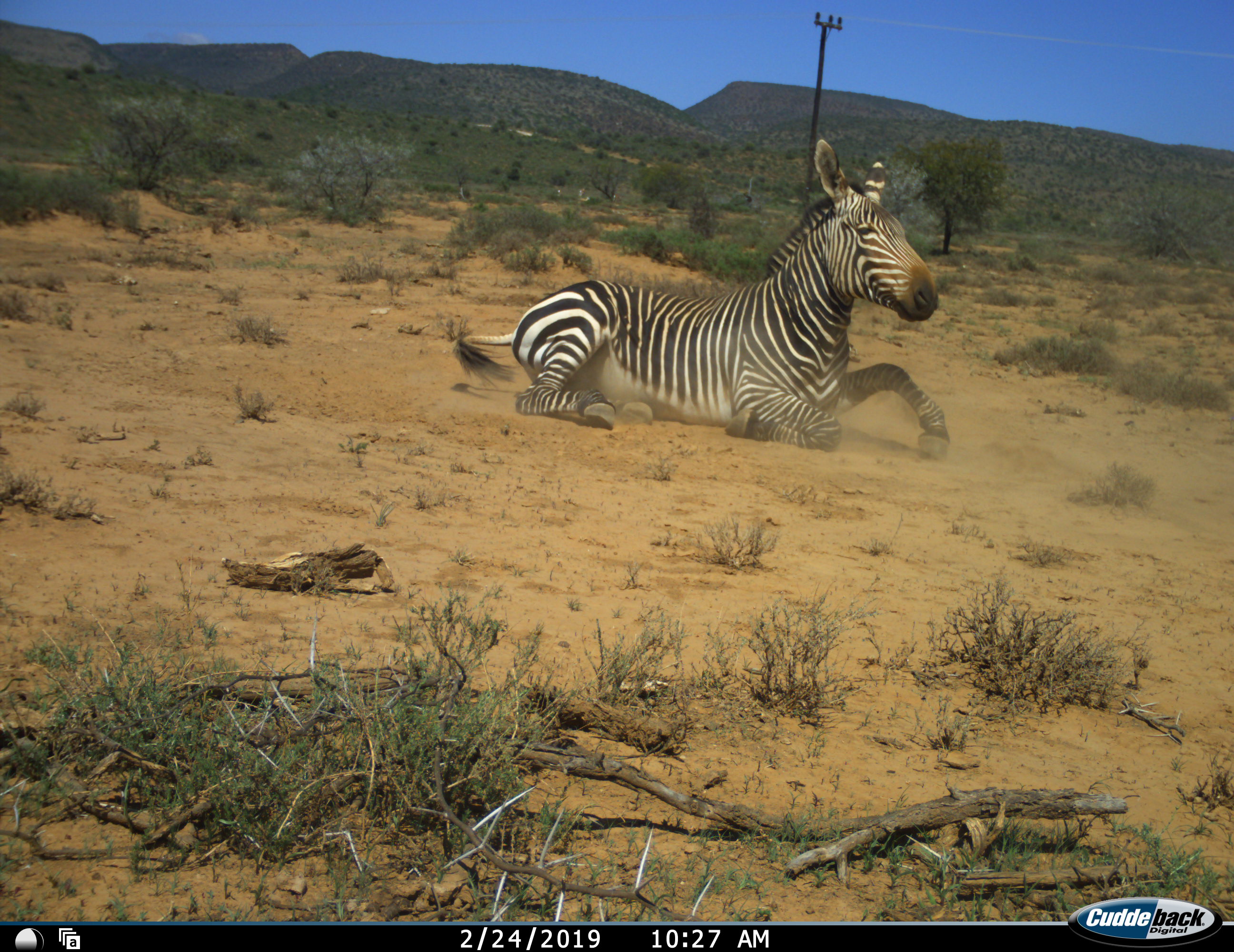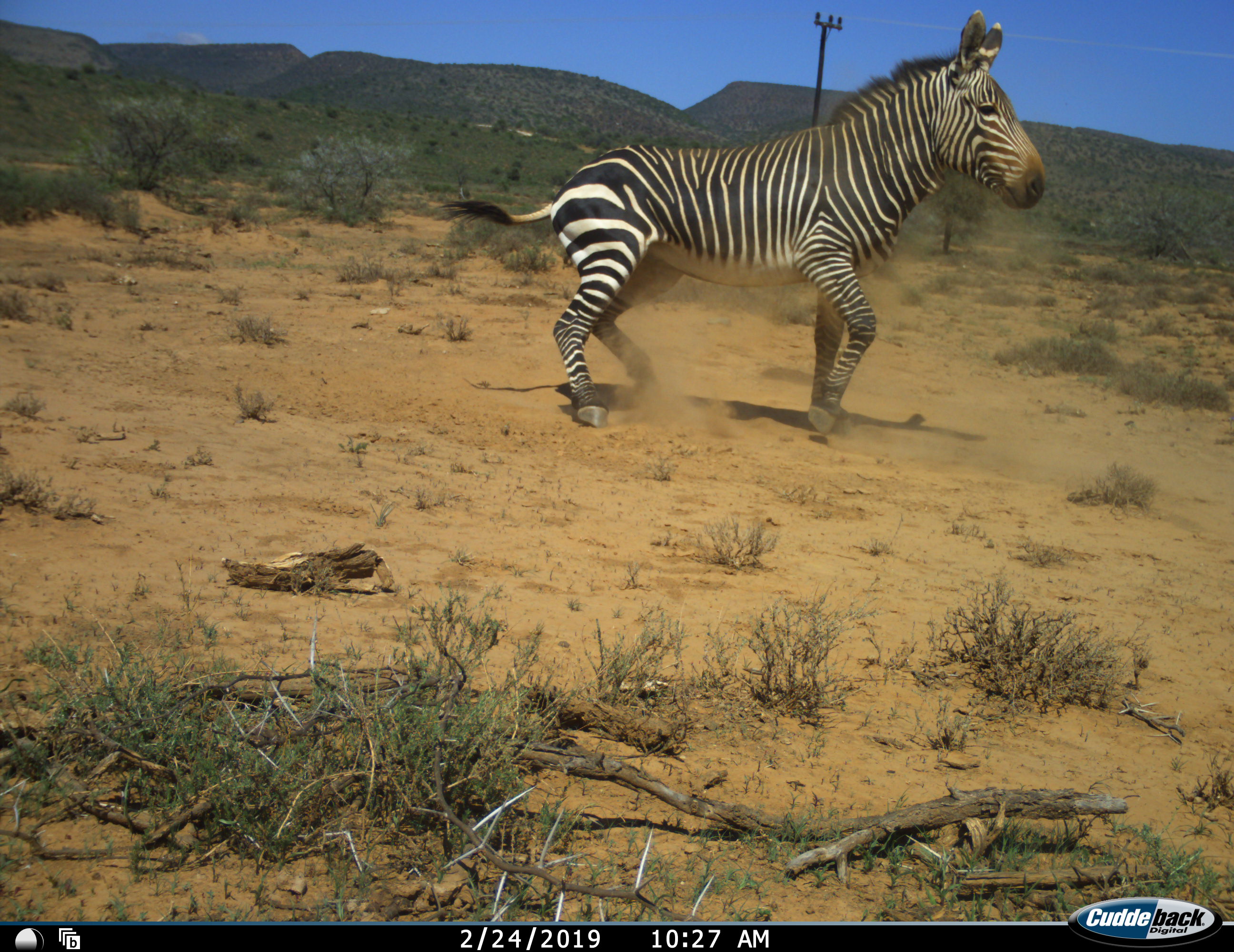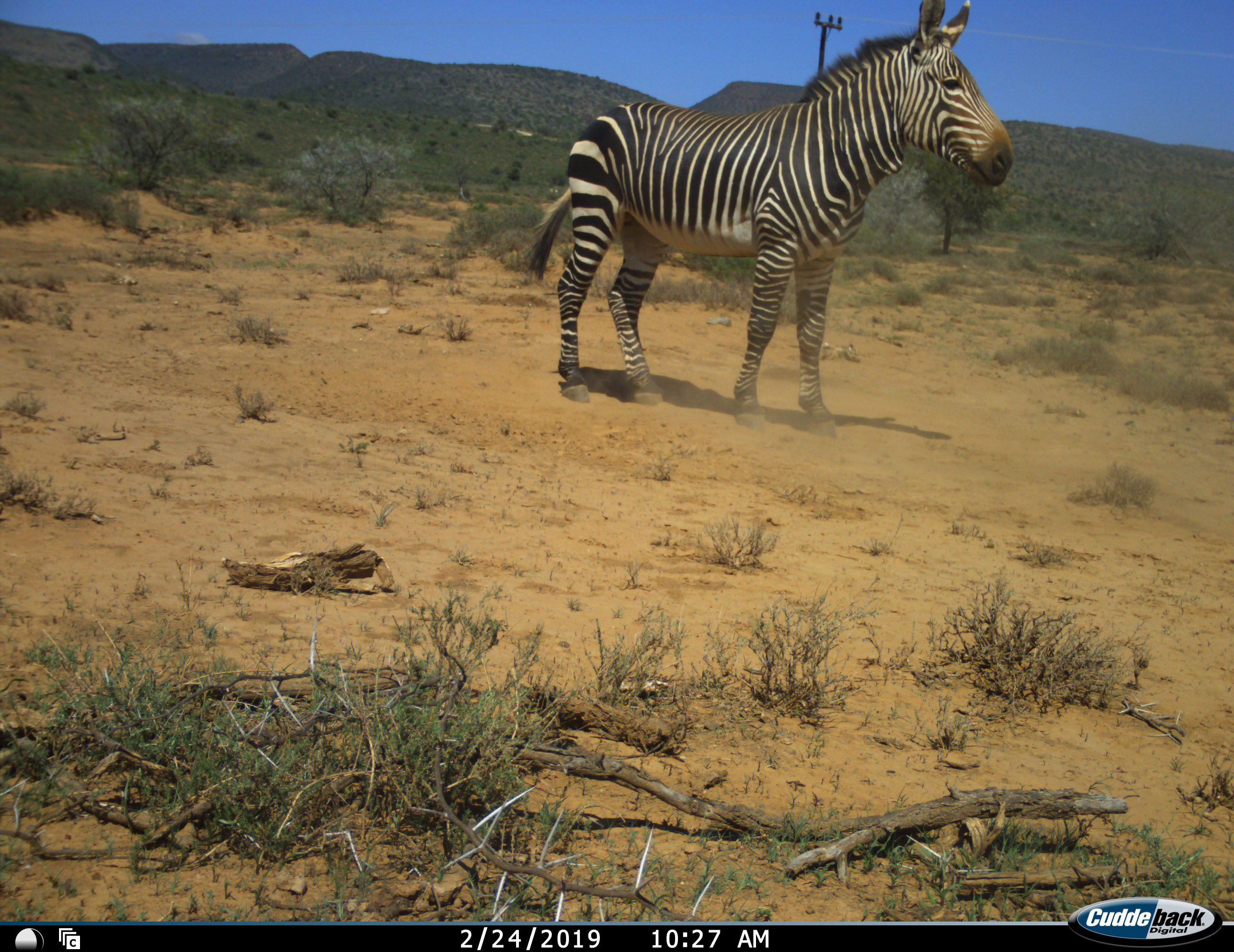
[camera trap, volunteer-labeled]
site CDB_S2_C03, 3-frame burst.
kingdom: Animalia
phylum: Chordata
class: Mammalia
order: Perissodactyla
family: Equidae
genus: Equus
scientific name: Equus zebra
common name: mountain zebra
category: zebramountain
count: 1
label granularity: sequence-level